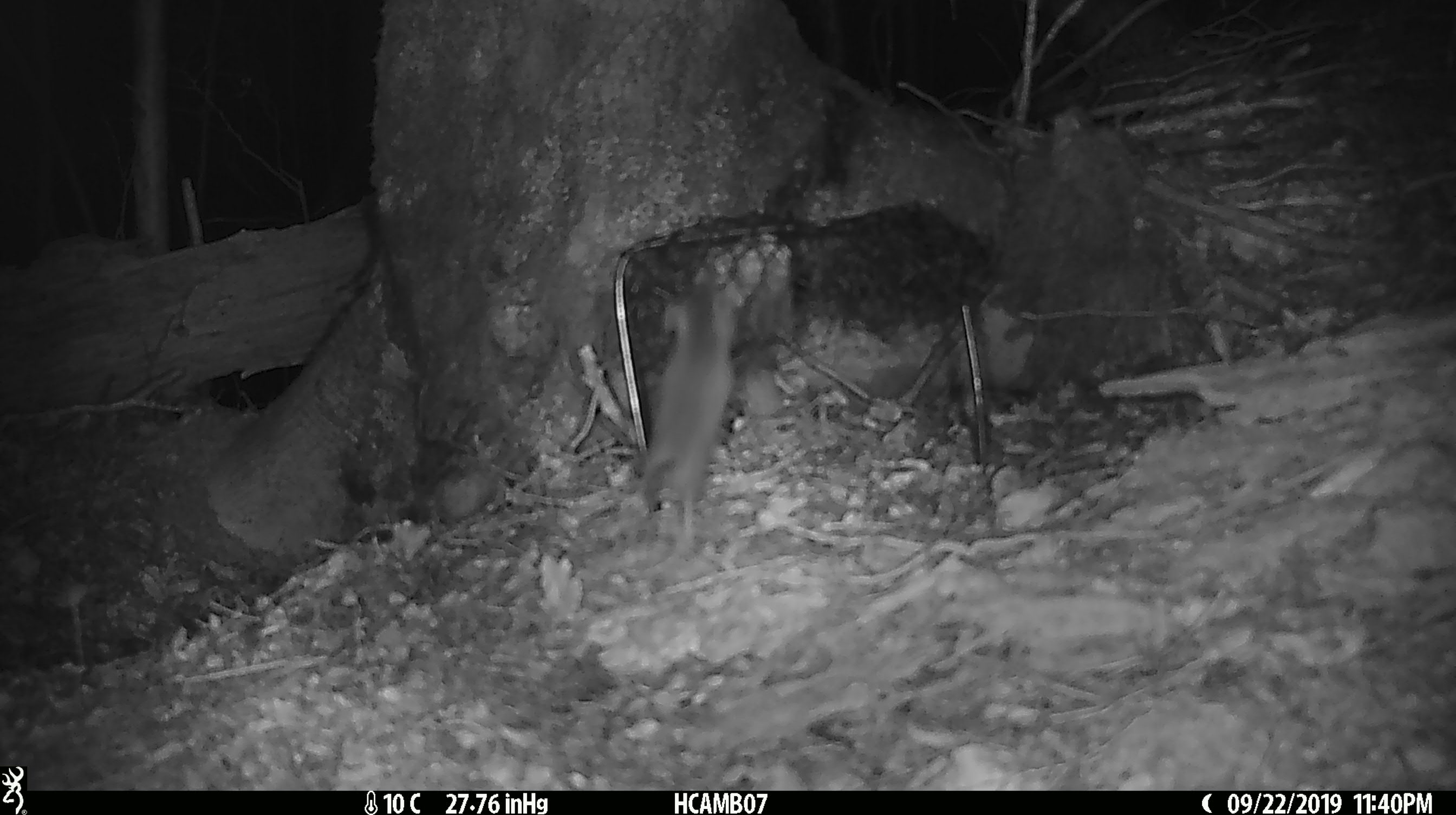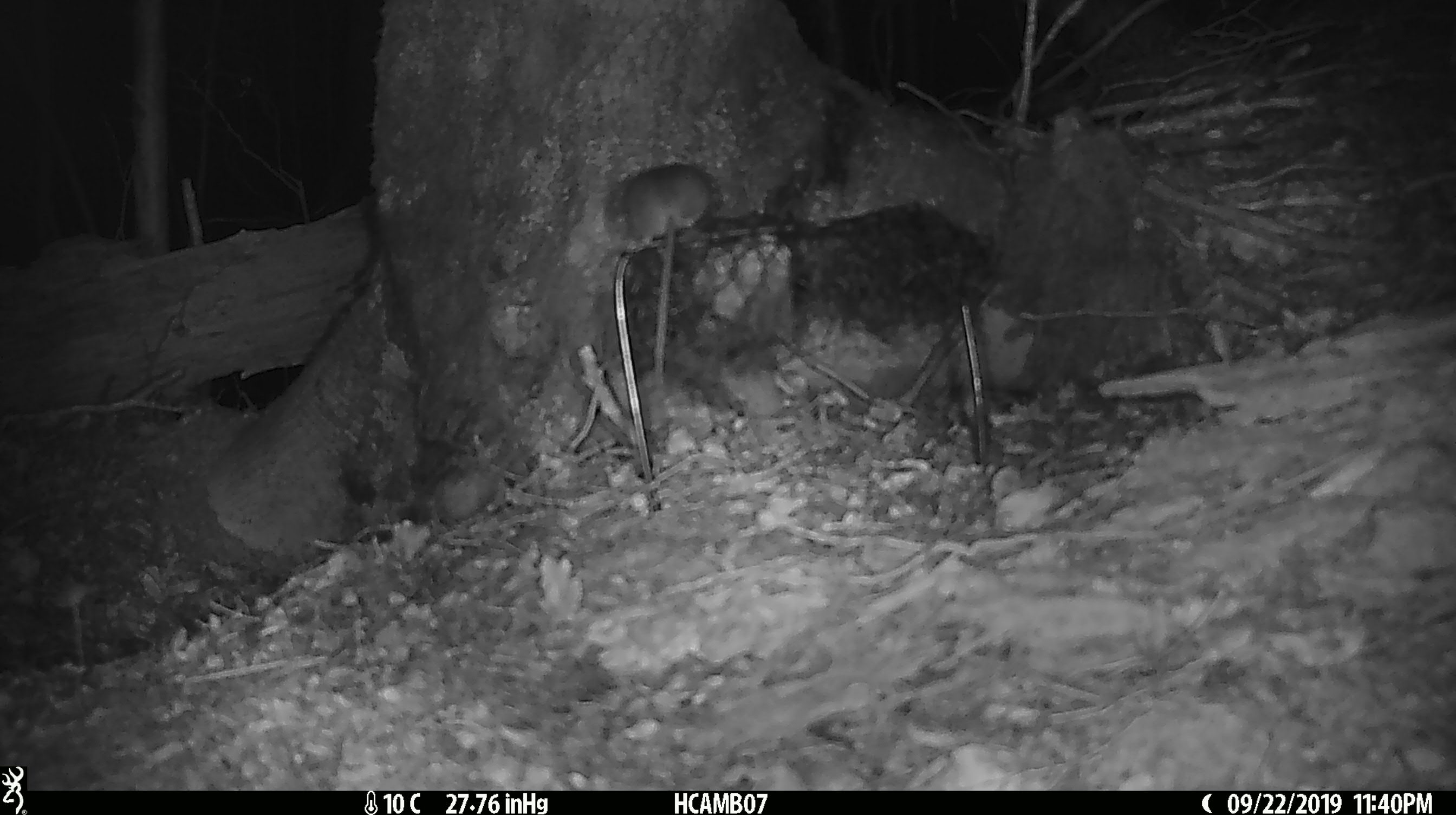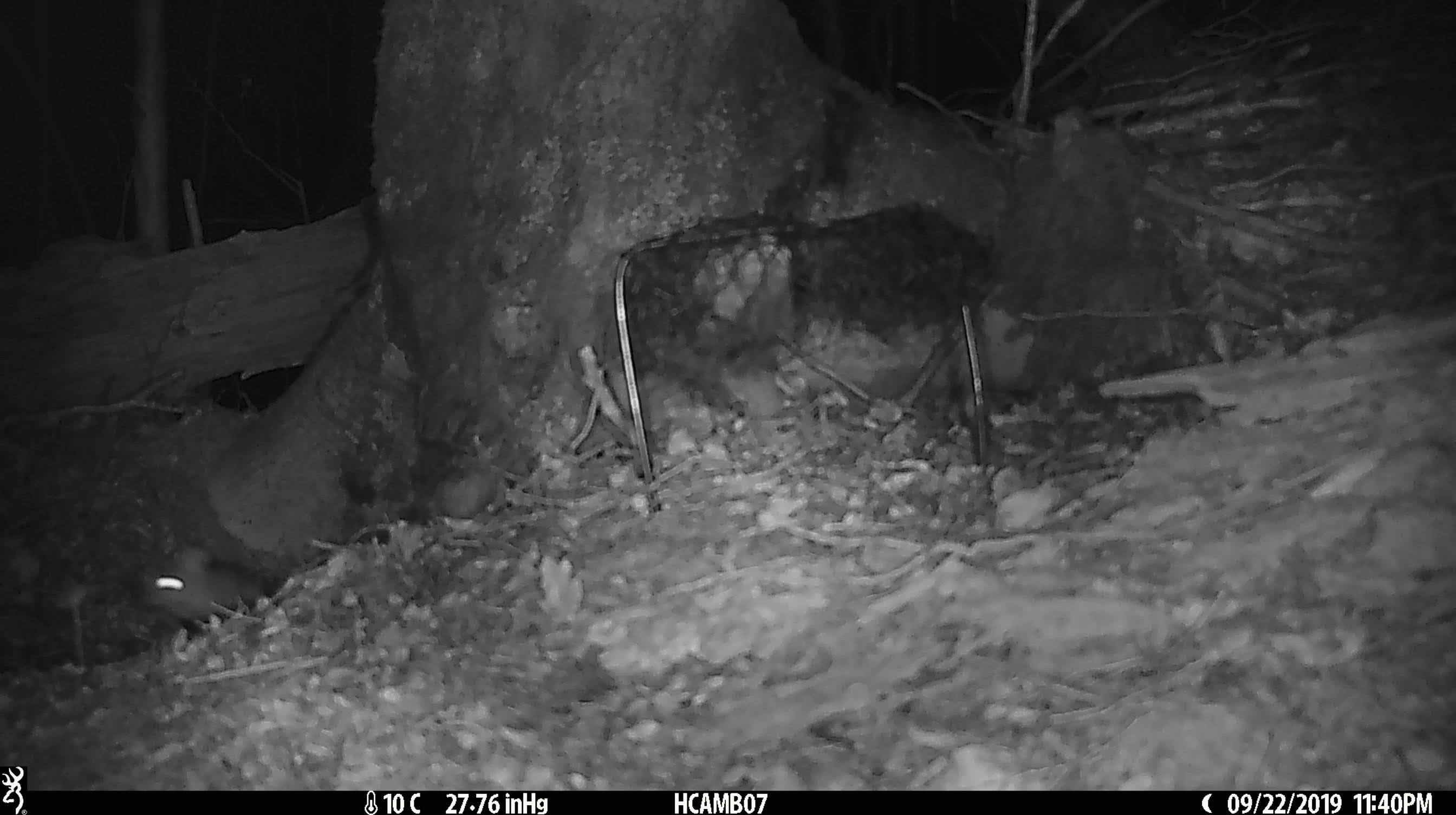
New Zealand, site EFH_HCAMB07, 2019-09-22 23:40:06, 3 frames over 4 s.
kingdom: Animalia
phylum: Chordata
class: Mammalia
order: Rodentia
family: Muridae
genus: Mus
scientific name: Mus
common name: mouse